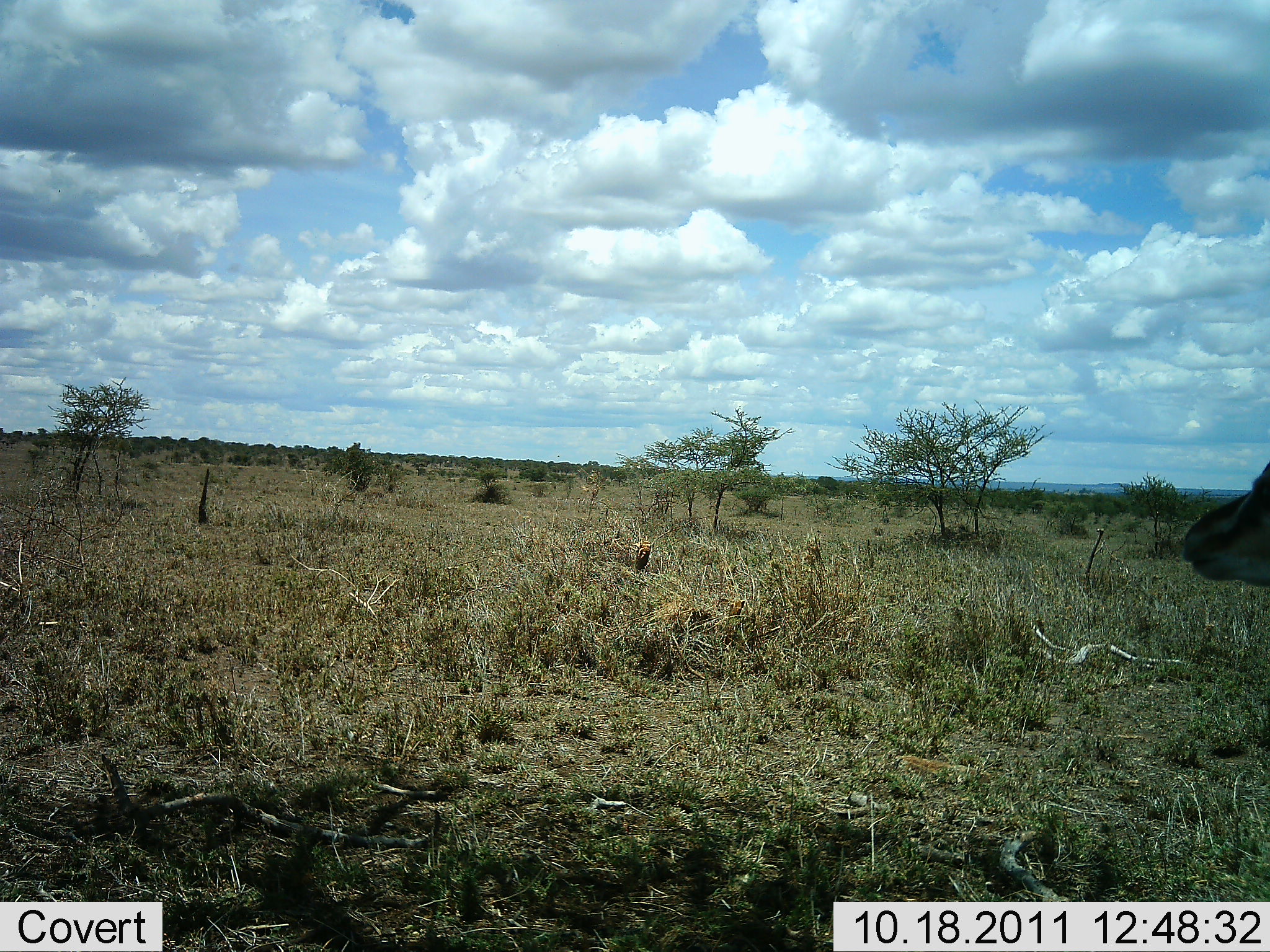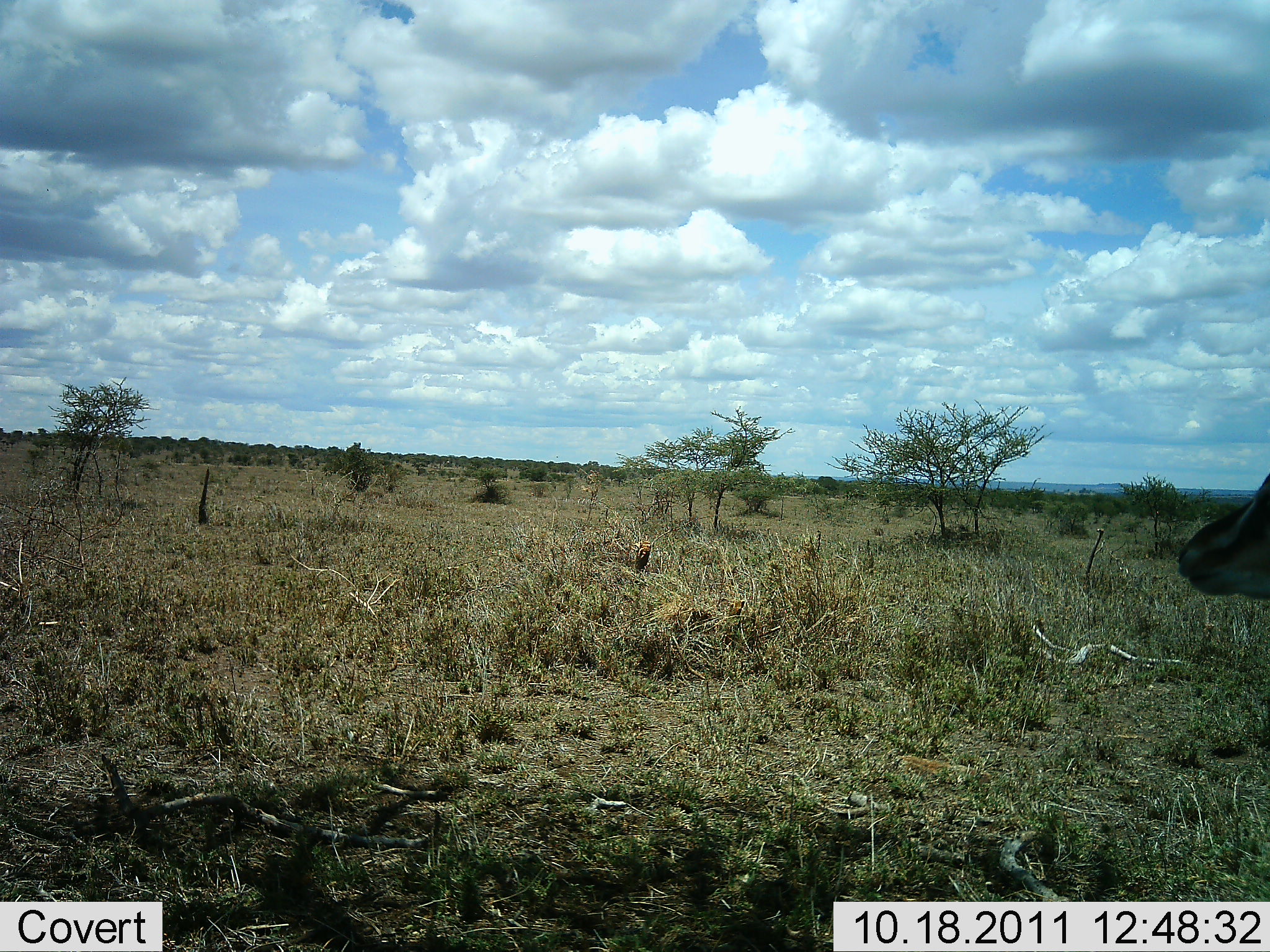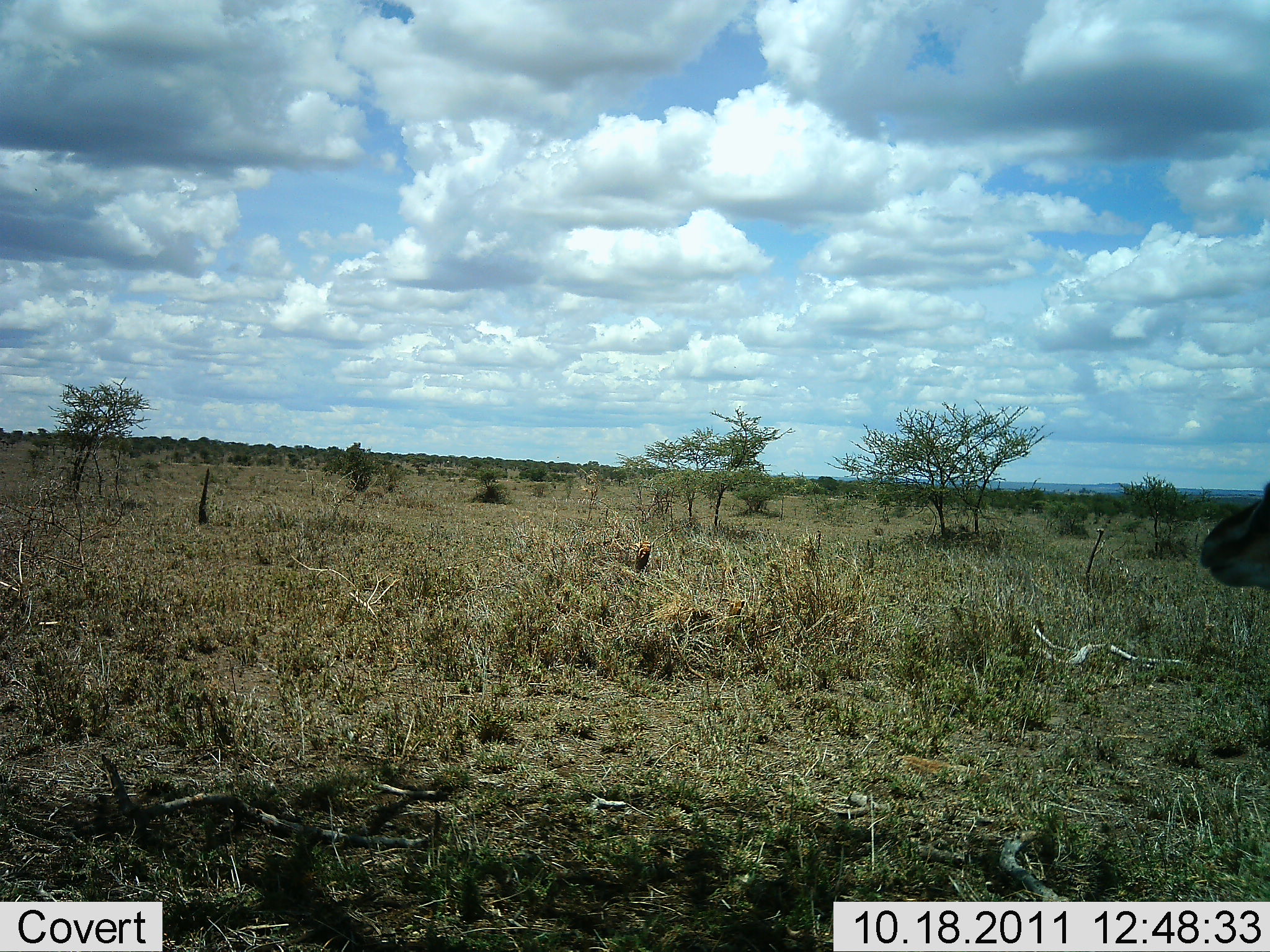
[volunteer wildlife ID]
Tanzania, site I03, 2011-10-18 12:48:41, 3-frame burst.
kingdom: Animalia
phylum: Chordata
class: Mammalia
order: Artiodactyla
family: Bovidae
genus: Eudorcas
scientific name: Eudorcas thomsonii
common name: thomson's gazelle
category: gazellethomsons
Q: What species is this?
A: Gazellethomsons (thomson's gazelle) (Eudorcas thomsonii).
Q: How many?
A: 1.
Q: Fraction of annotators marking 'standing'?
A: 100%.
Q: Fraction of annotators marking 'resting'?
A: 0%.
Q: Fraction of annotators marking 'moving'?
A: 0%.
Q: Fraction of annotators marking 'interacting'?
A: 0%.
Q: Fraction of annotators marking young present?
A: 0%.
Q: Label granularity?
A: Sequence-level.